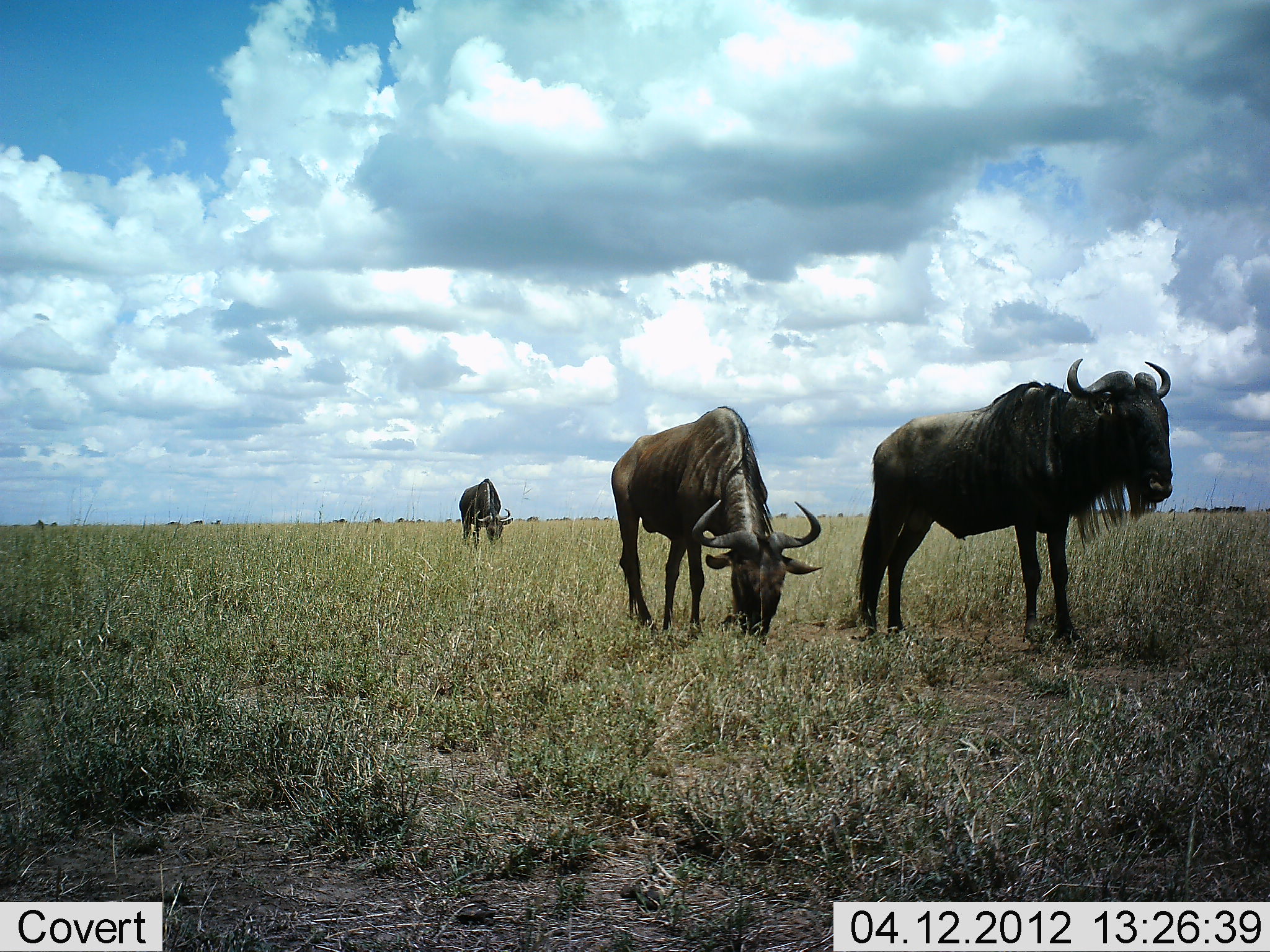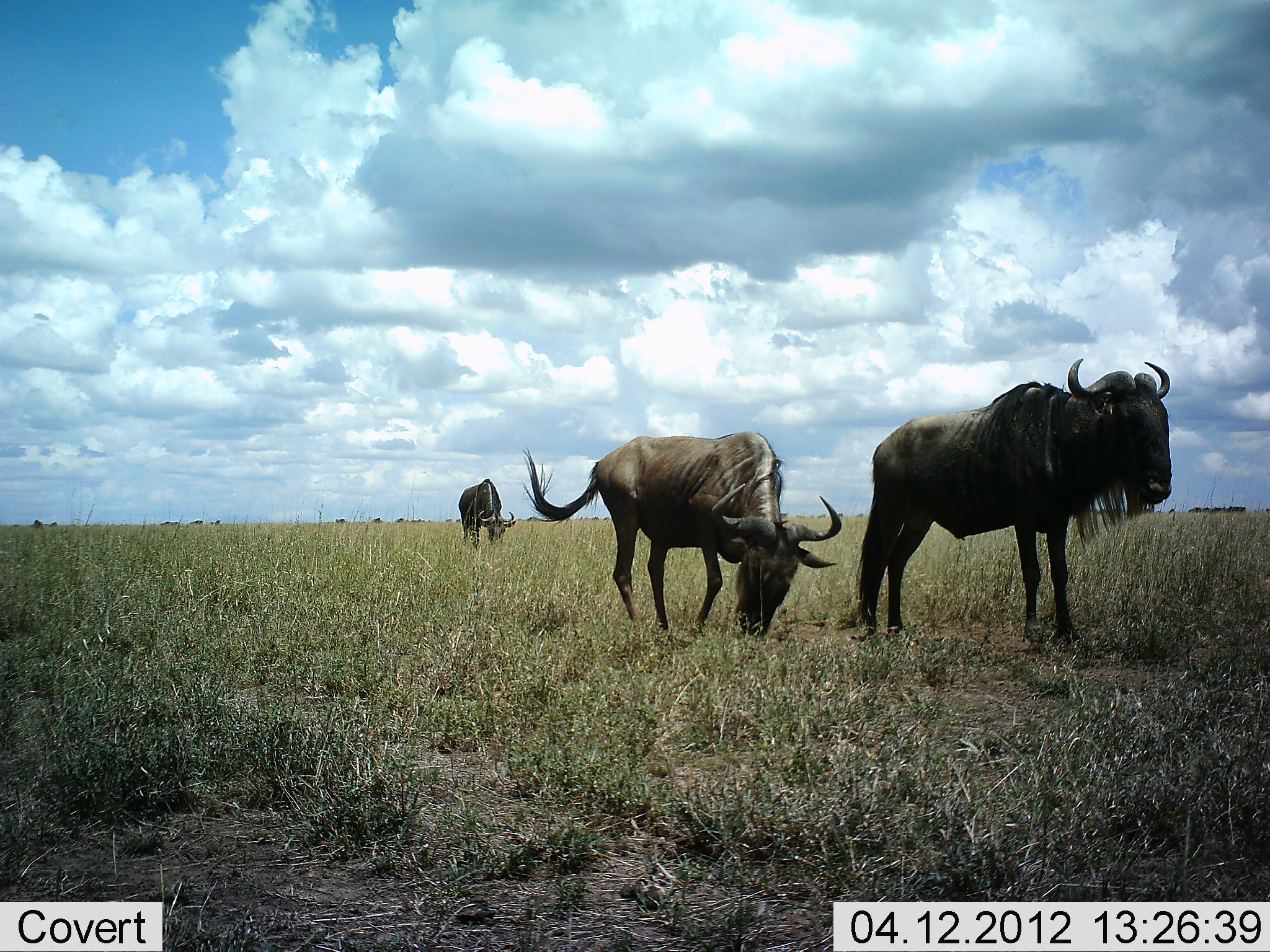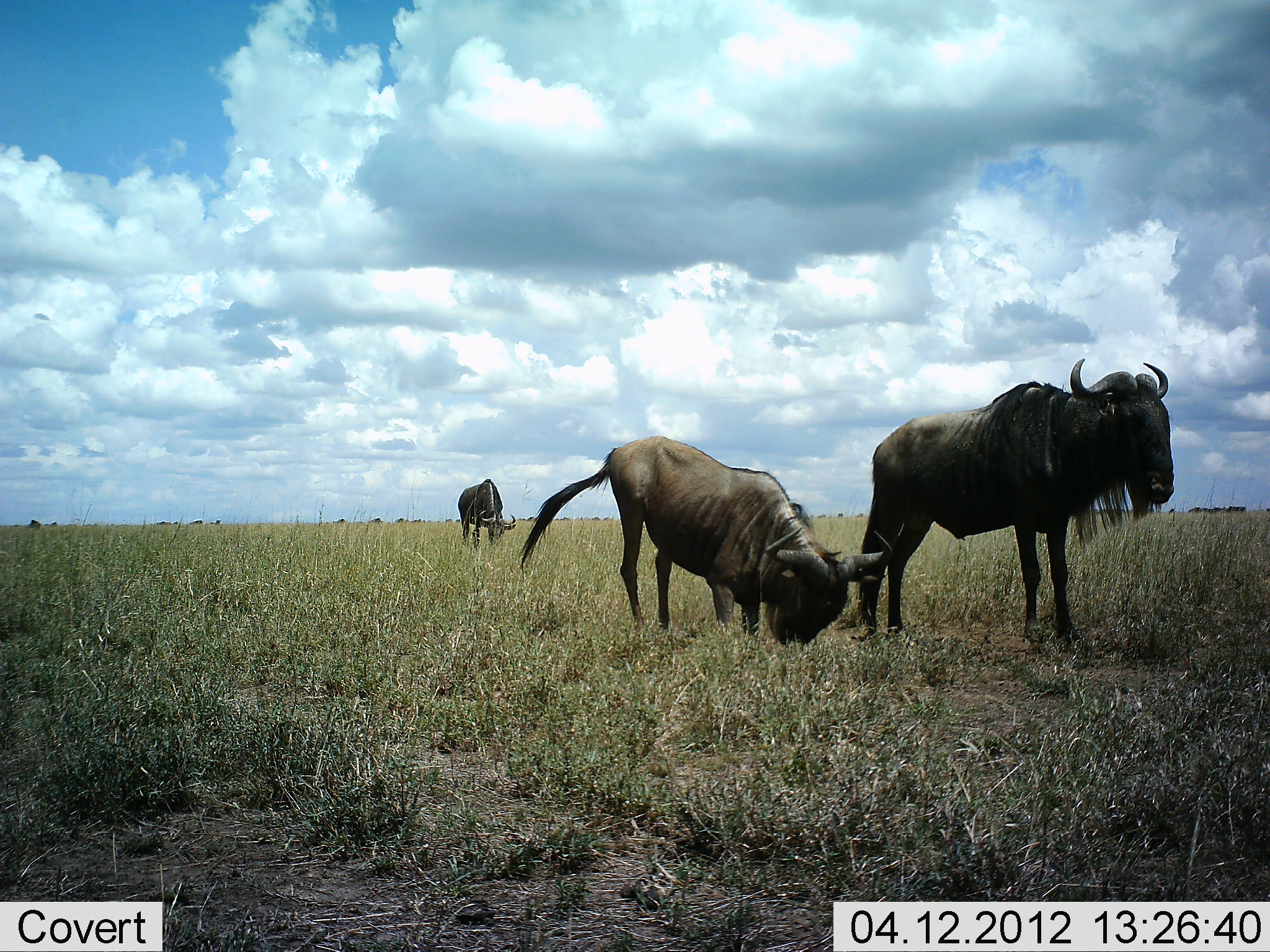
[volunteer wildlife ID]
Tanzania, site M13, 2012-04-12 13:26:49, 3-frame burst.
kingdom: Animalia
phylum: Chordata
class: Mammalia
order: Artiodactyla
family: Bovidae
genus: Connochaetes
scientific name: Connochaetes taurinus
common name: blue wildebeest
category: wildebeest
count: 3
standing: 73%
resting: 20%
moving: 7%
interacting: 0%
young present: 0%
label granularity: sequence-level